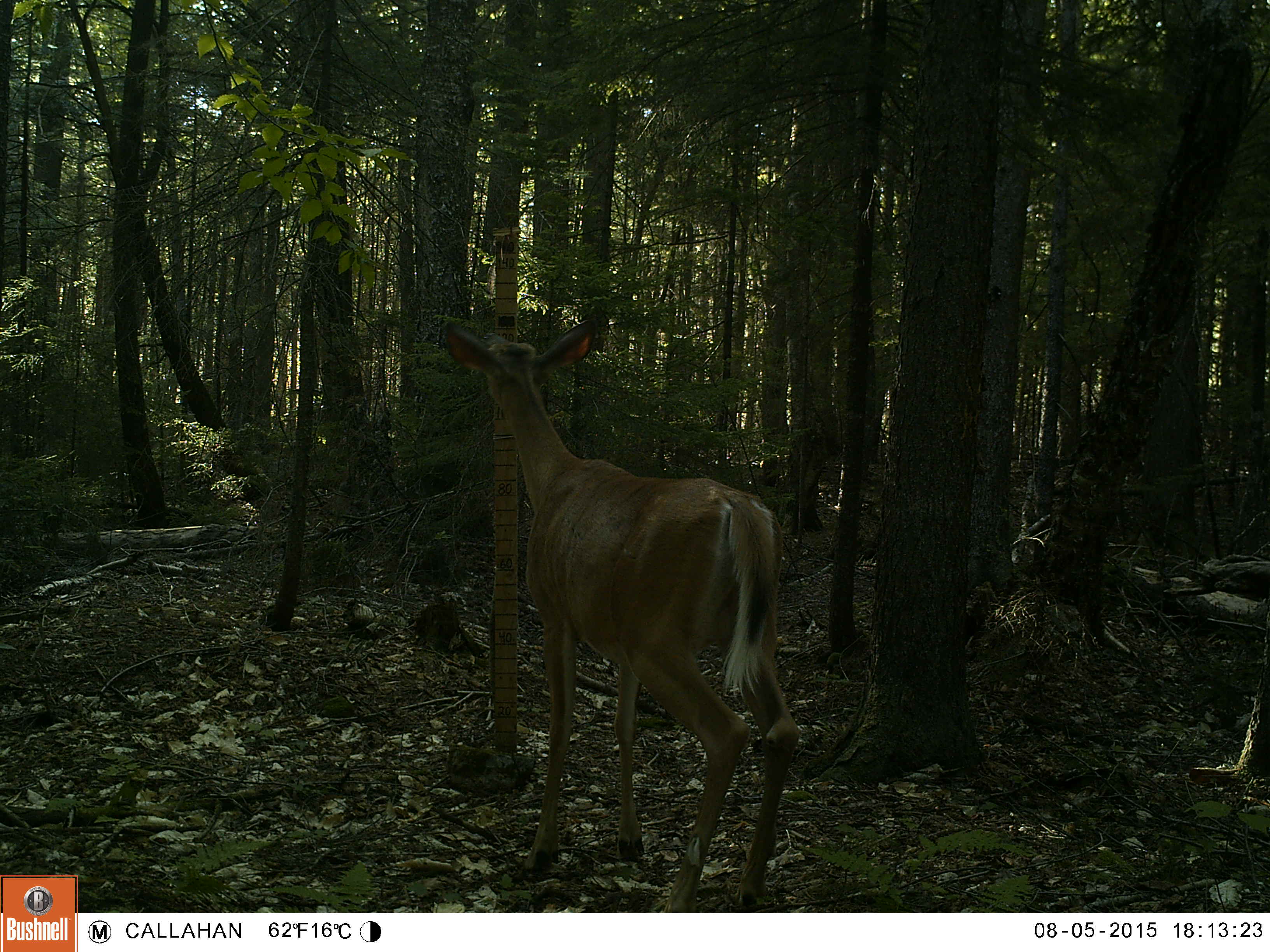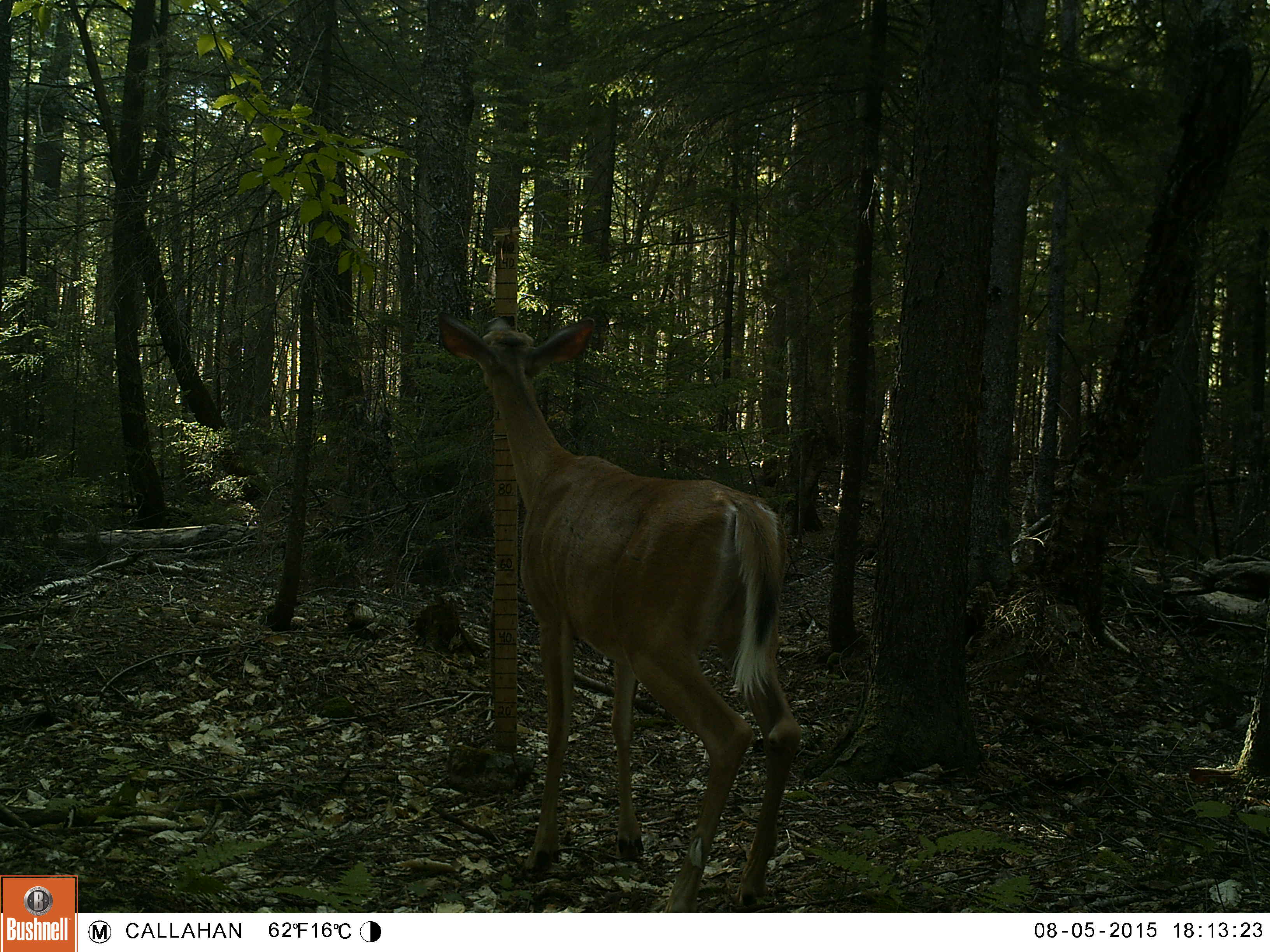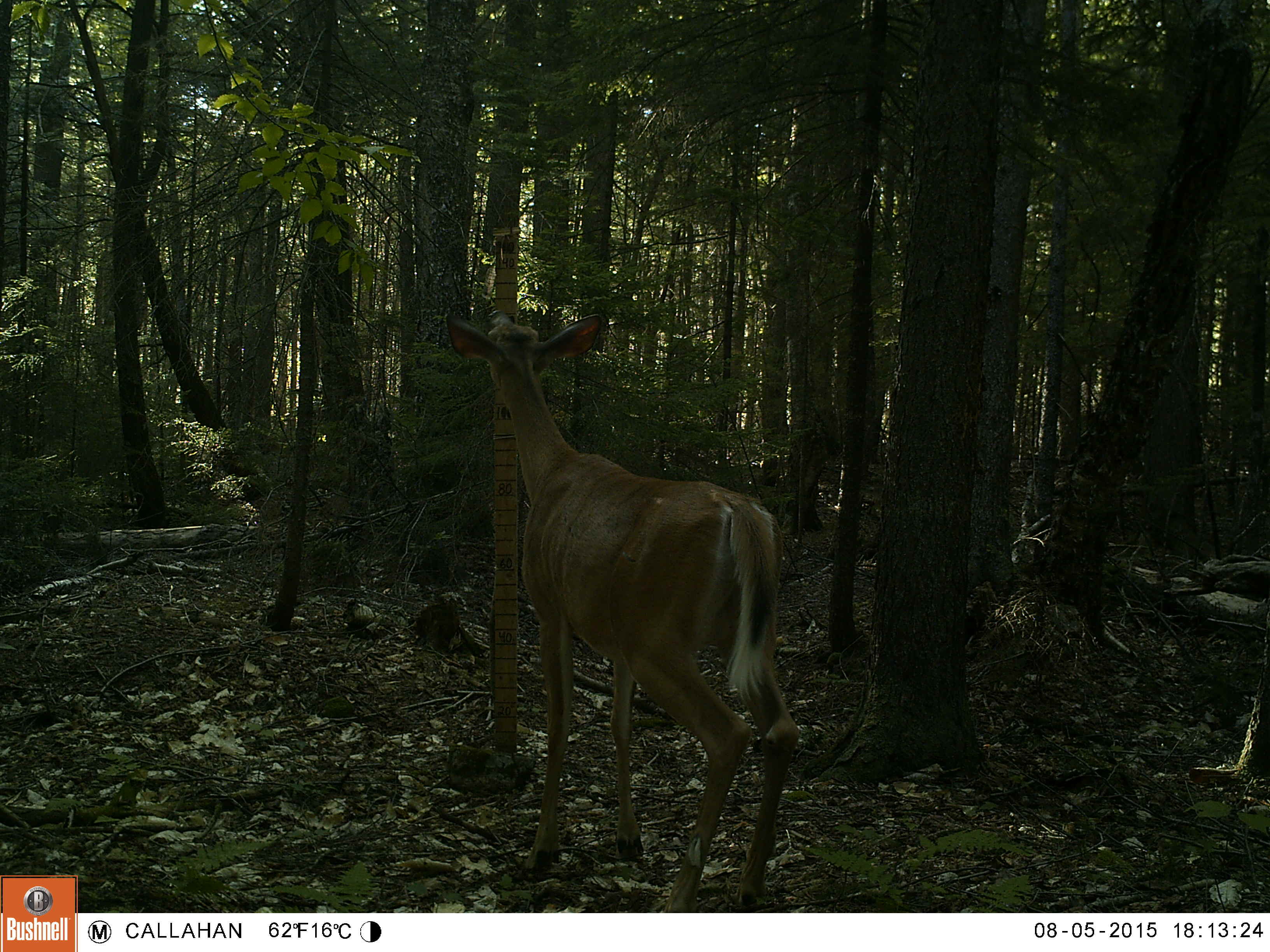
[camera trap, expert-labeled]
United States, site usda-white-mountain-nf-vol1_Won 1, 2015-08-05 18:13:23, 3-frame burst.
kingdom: Animalia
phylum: Chordata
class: Mammalia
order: Artiodactyla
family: Cervidae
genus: Odocoileus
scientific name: Odocoileus virginianus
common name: white-tailed deer